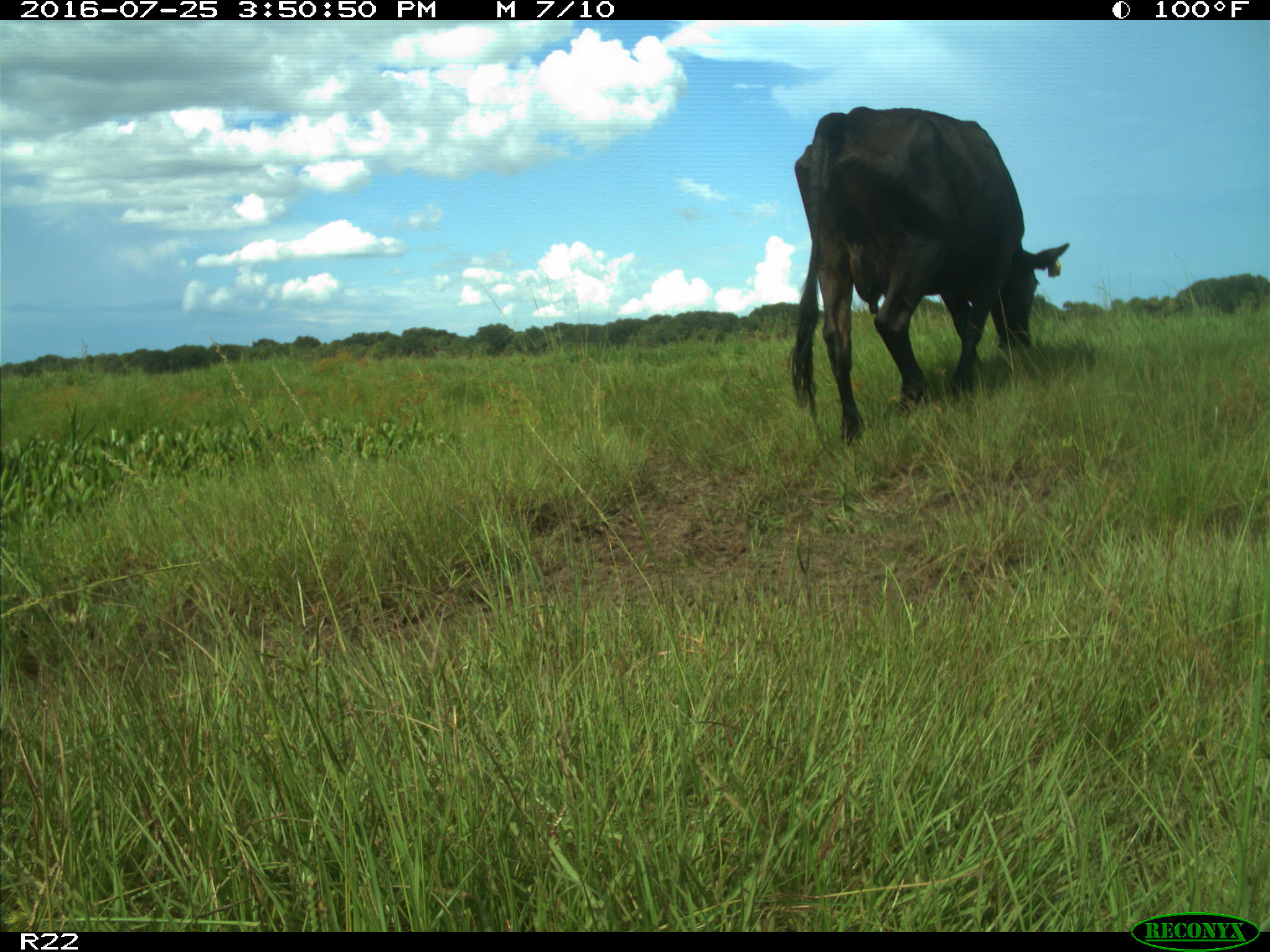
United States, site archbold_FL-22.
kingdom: Animalia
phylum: Chordata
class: Mammalia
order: Artiodactyla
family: Bovidae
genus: Bos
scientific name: Bos taurus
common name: domestic cow